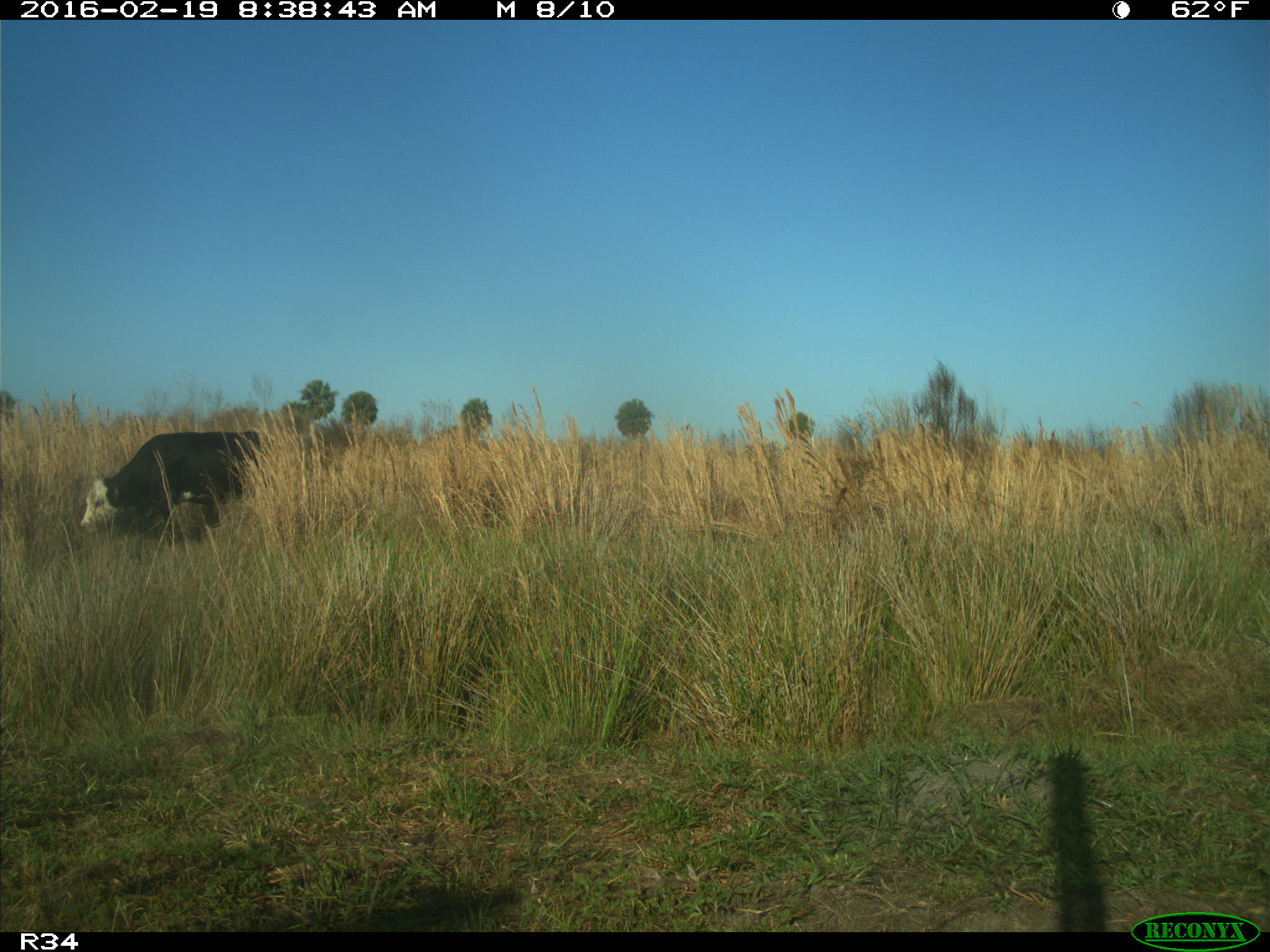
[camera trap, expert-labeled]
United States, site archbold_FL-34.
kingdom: Animalia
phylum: Chordata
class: Mammalia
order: Artiodactyla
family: Bovidae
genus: Bos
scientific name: Bos taurus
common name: domestic cow